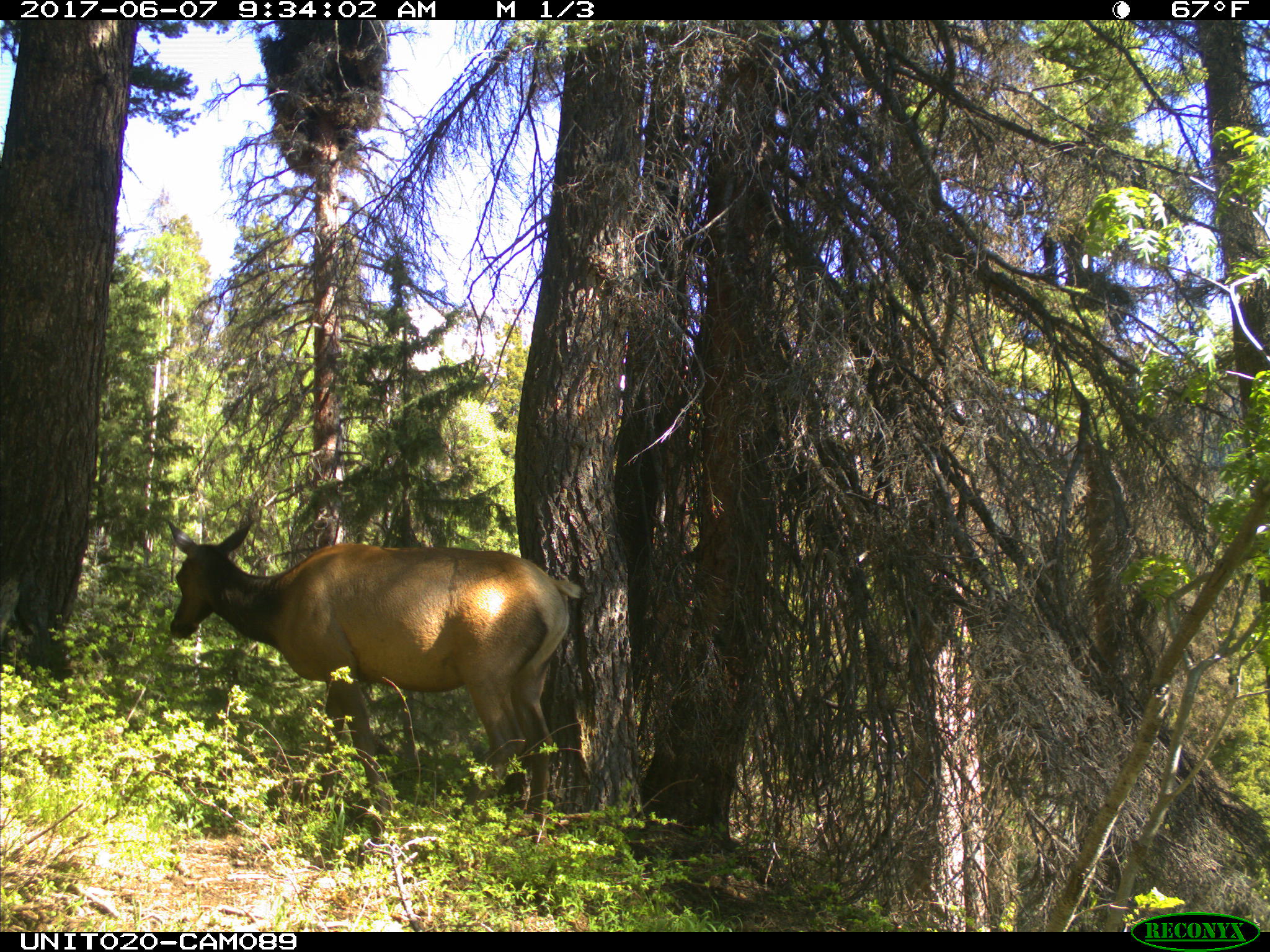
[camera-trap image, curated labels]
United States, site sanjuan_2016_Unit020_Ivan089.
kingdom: Animalia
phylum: Chordata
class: Mammalia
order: Artiodactyla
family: Cervidae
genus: Cervus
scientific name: Cervus elaphus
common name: red deer